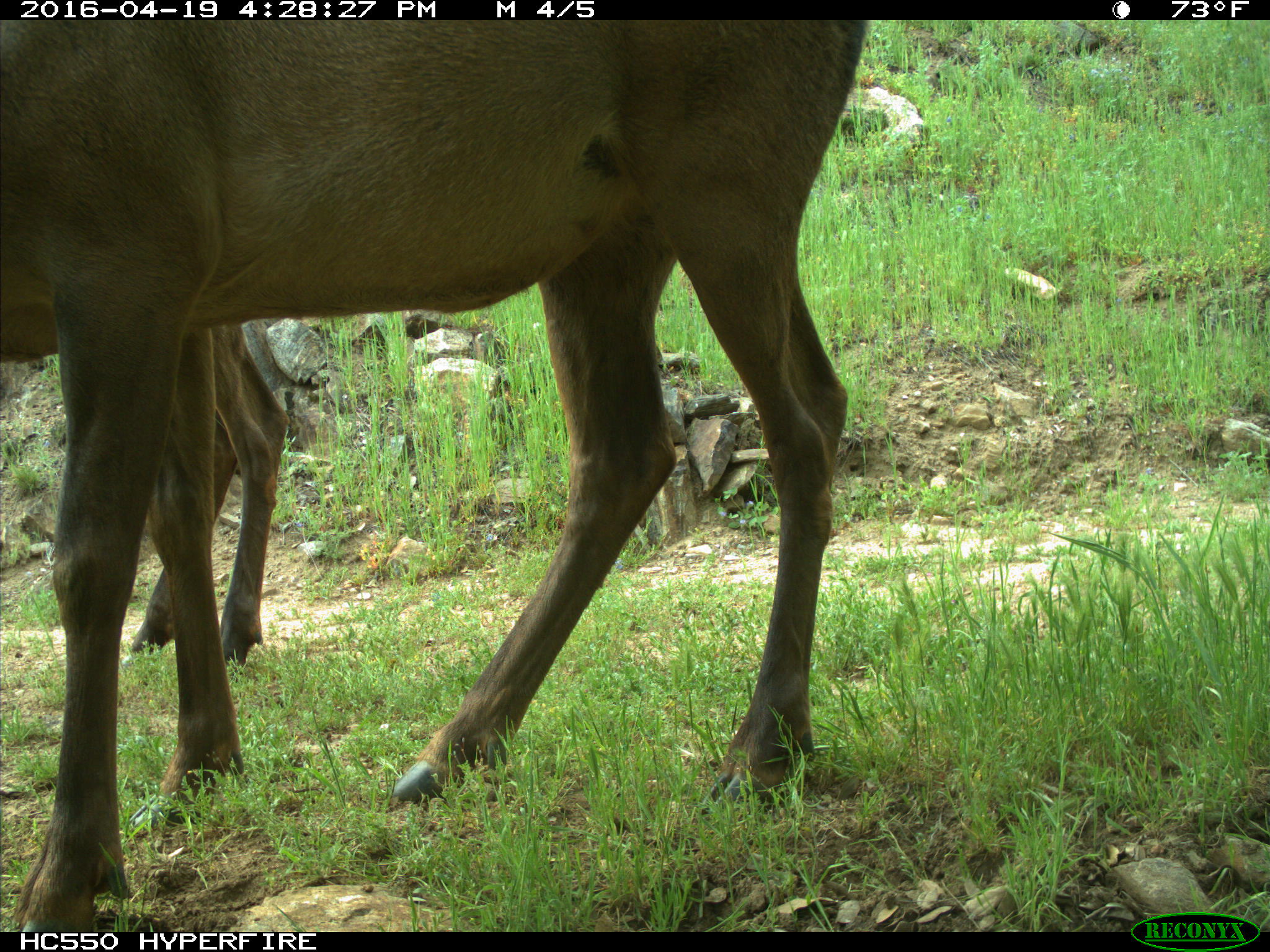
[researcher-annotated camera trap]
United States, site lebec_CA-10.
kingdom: Animalia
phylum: Chordata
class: Mammalia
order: Artiodactyla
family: Cervidae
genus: Cervus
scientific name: Cervus canadensis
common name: elk